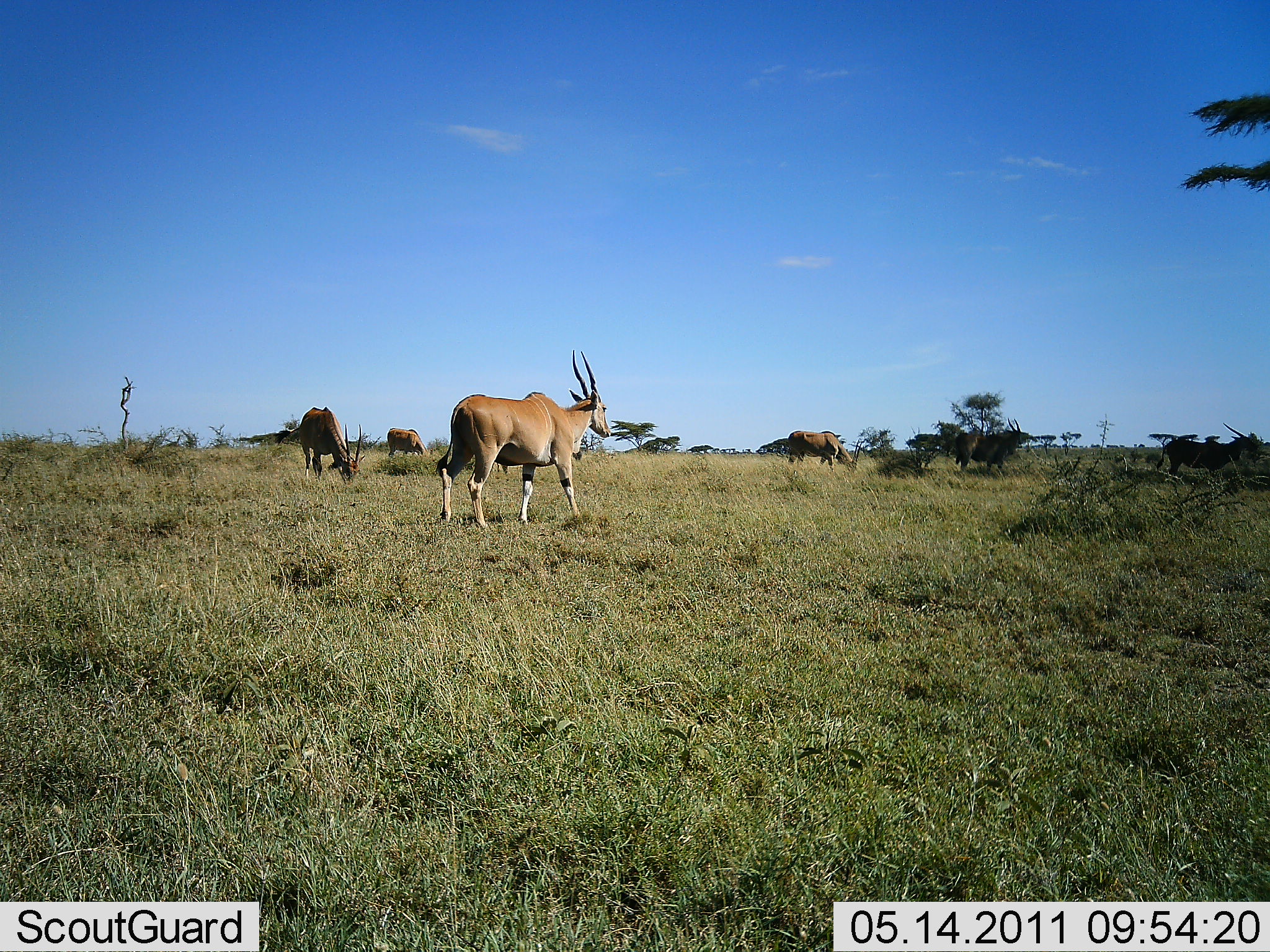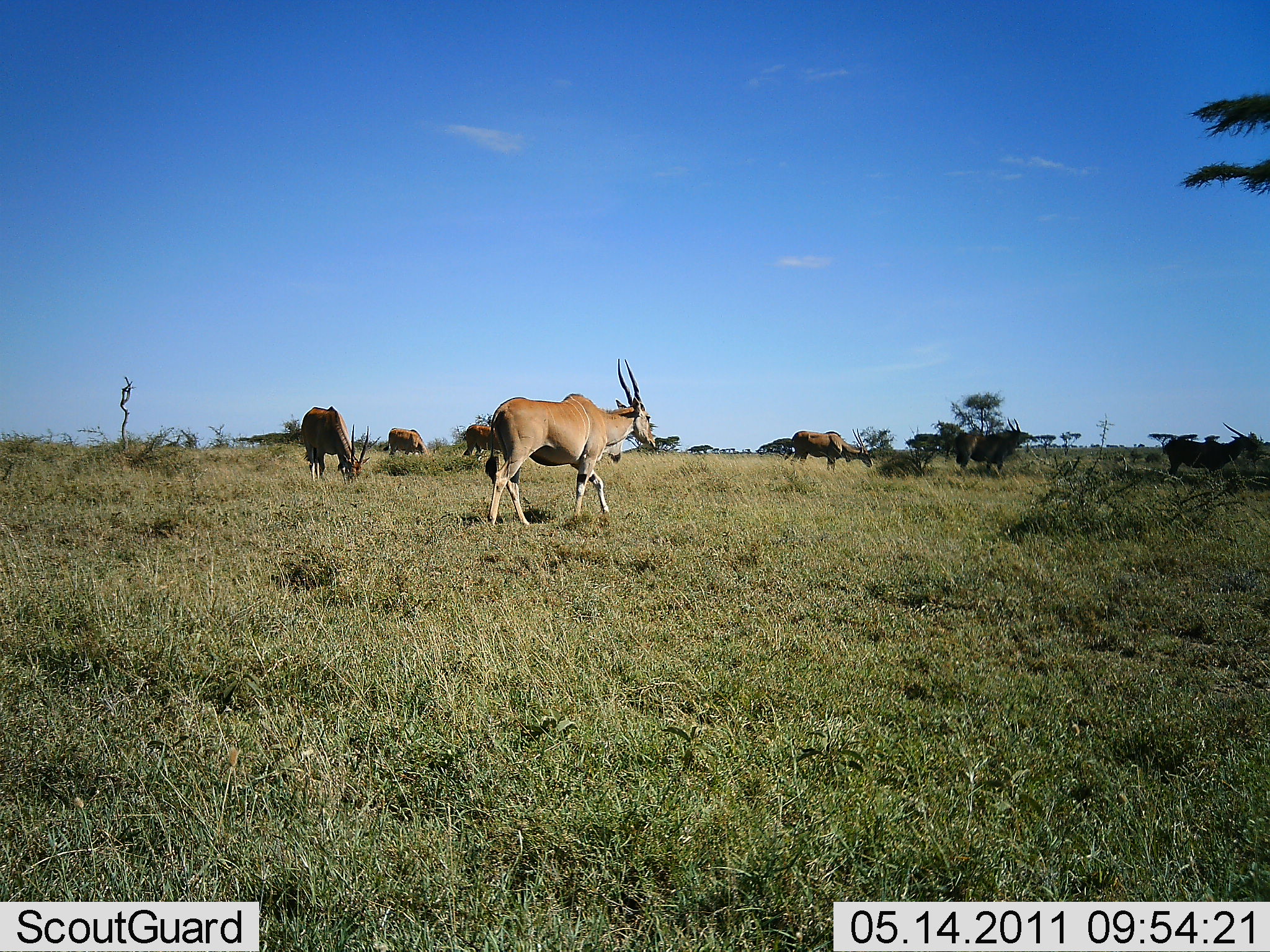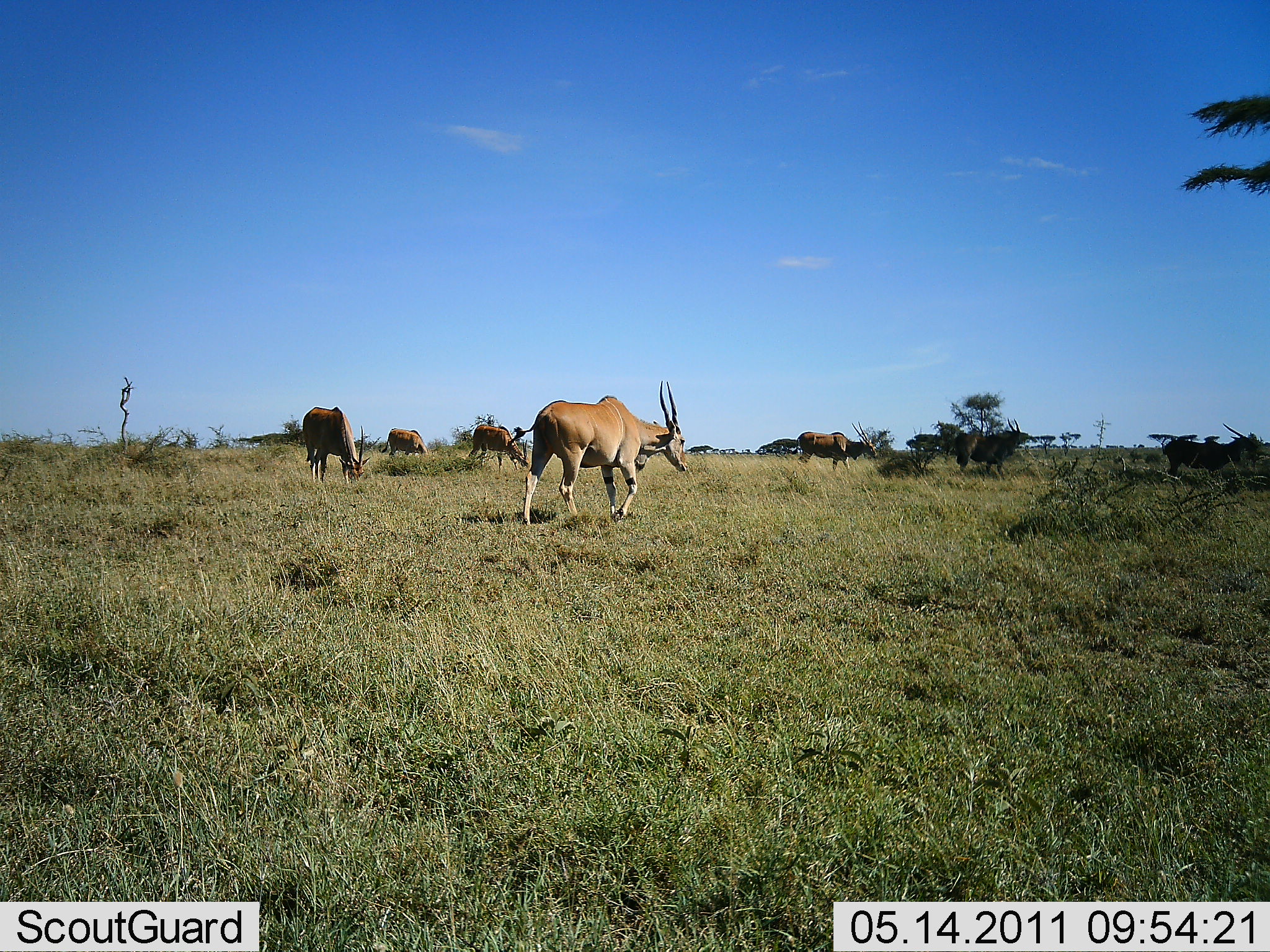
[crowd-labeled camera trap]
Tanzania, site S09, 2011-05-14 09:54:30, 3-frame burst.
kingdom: Animalia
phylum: Chordata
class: Mammalia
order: Artiodactyla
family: Bovidae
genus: Tragelaphus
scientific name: Tragelaphus oryx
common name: eland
Eland (Tragelaphus oryx), count 6. Behavior (volunteer vote fractions): standing 27%, resting 0%, moving 91%, interacting 0%. Young present (vote fraction): 9%. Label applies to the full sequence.